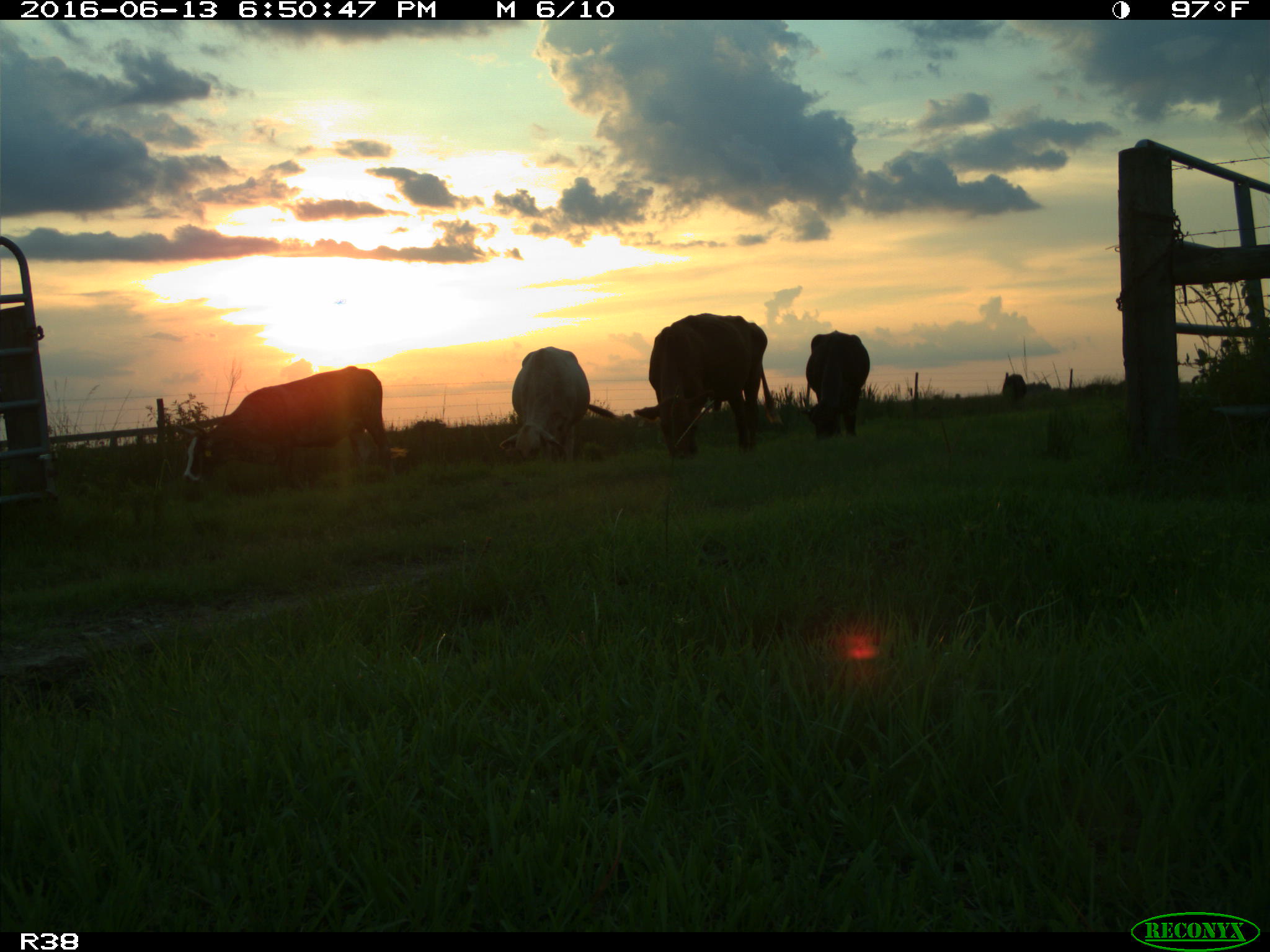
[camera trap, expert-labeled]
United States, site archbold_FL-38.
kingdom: Animalia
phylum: Chordata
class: Mammalia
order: Artiodactyla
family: Bovidae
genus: Bos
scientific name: Bos taurus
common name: domestic cow